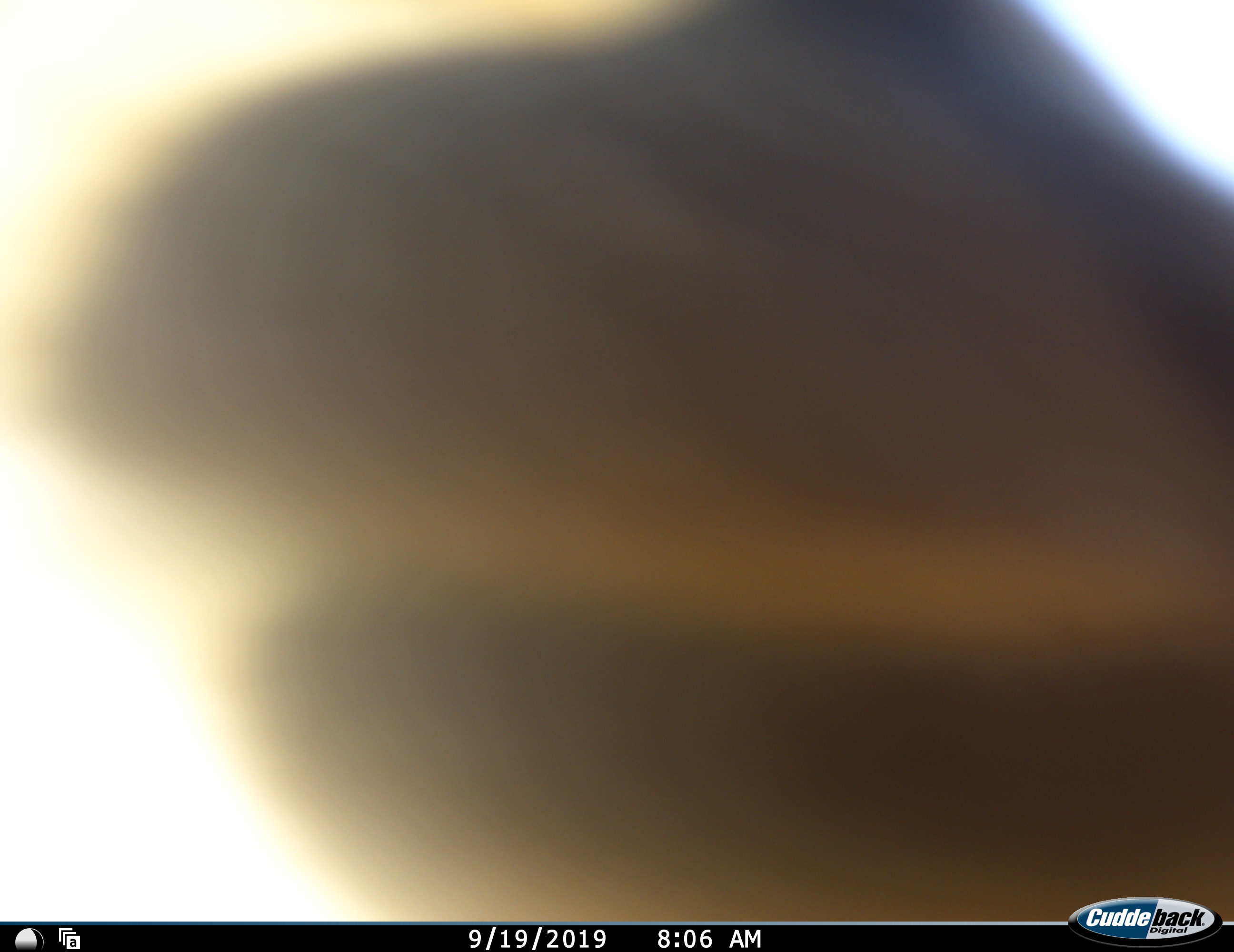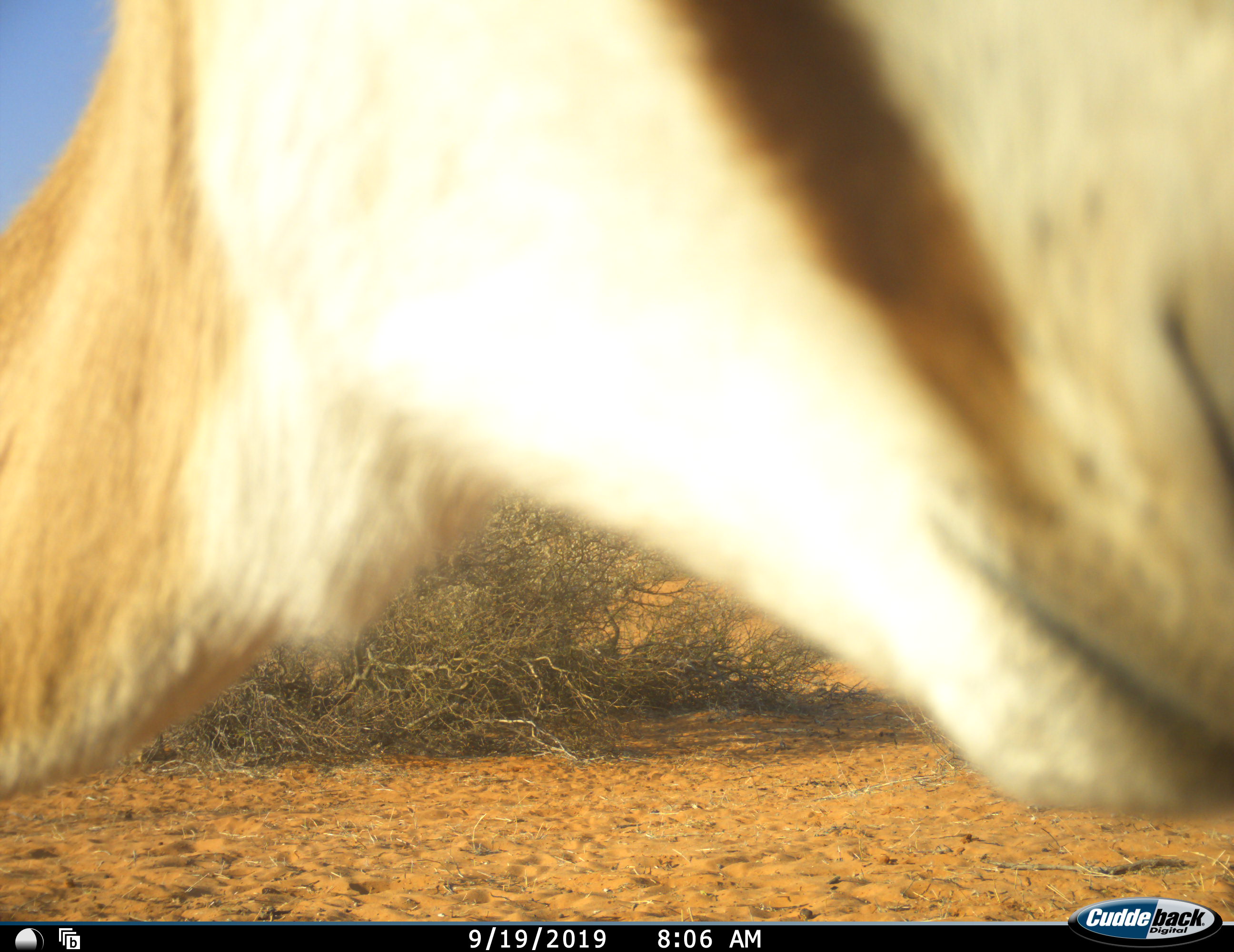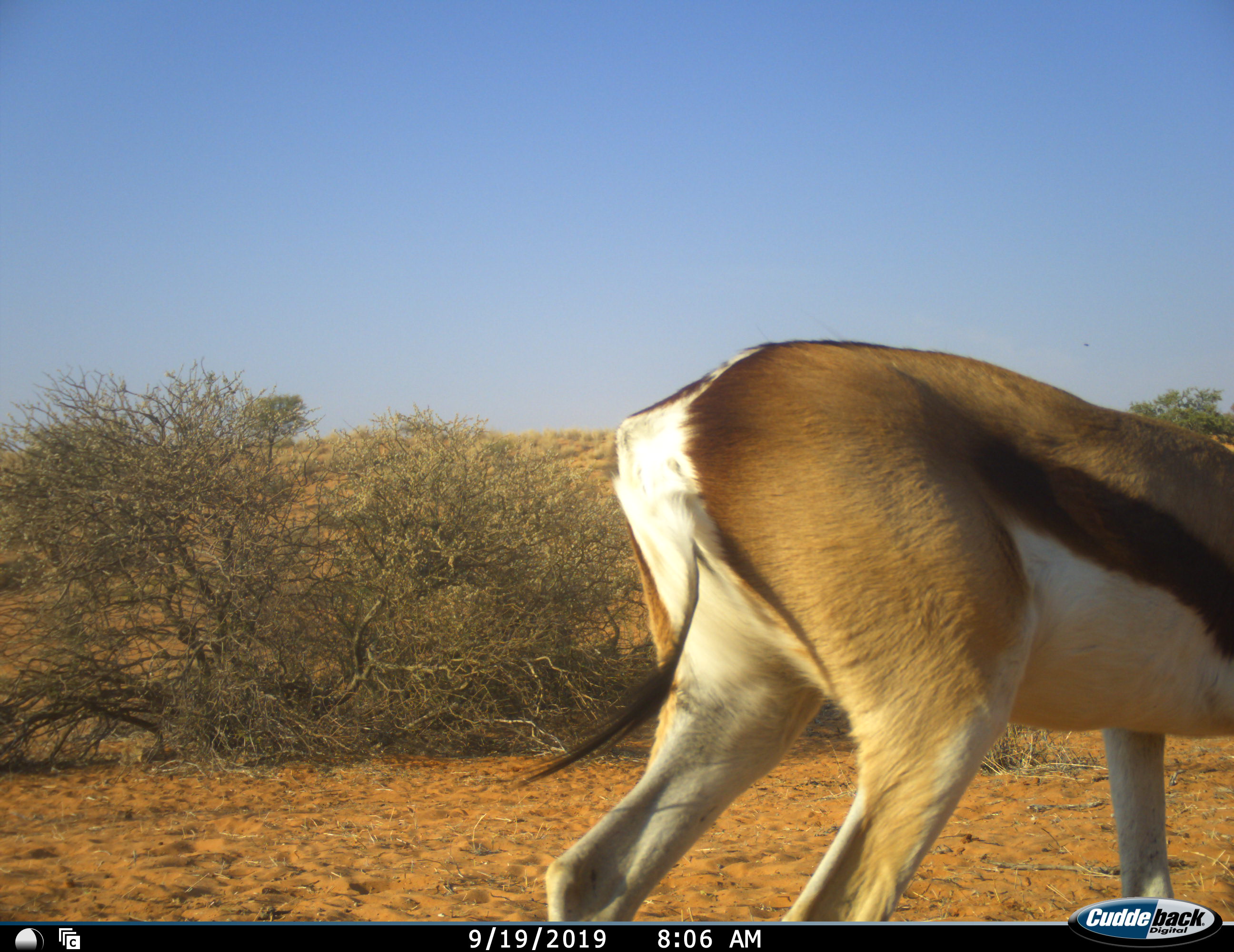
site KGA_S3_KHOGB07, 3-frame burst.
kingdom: Animalia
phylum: Chordata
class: Mammalia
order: Artiodactyla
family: Bovidae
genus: Antidorcas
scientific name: Antidorcas marsupialis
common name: springbok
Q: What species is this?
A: Springbok (Antidorcas marsupialis).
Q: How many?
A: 1.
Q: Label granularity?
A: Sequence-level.